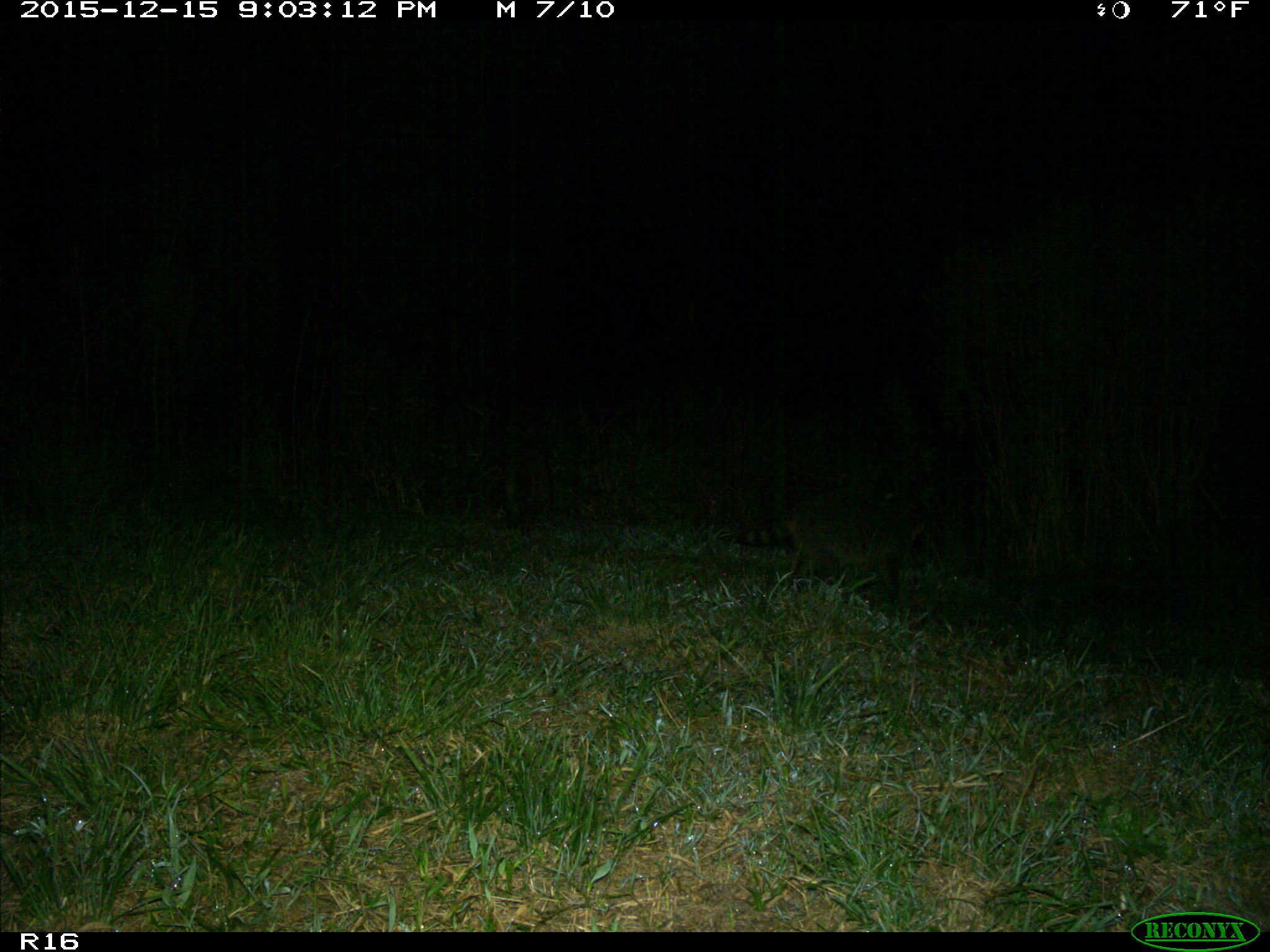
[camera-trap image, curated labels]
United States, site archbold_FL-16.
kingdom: Animalia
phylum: Chordata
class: Mammalia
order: Carnivora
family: Procyonidae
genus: Procyon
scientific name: Procyon lotor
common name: common raccoon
Procyon lotor (common raccoon).